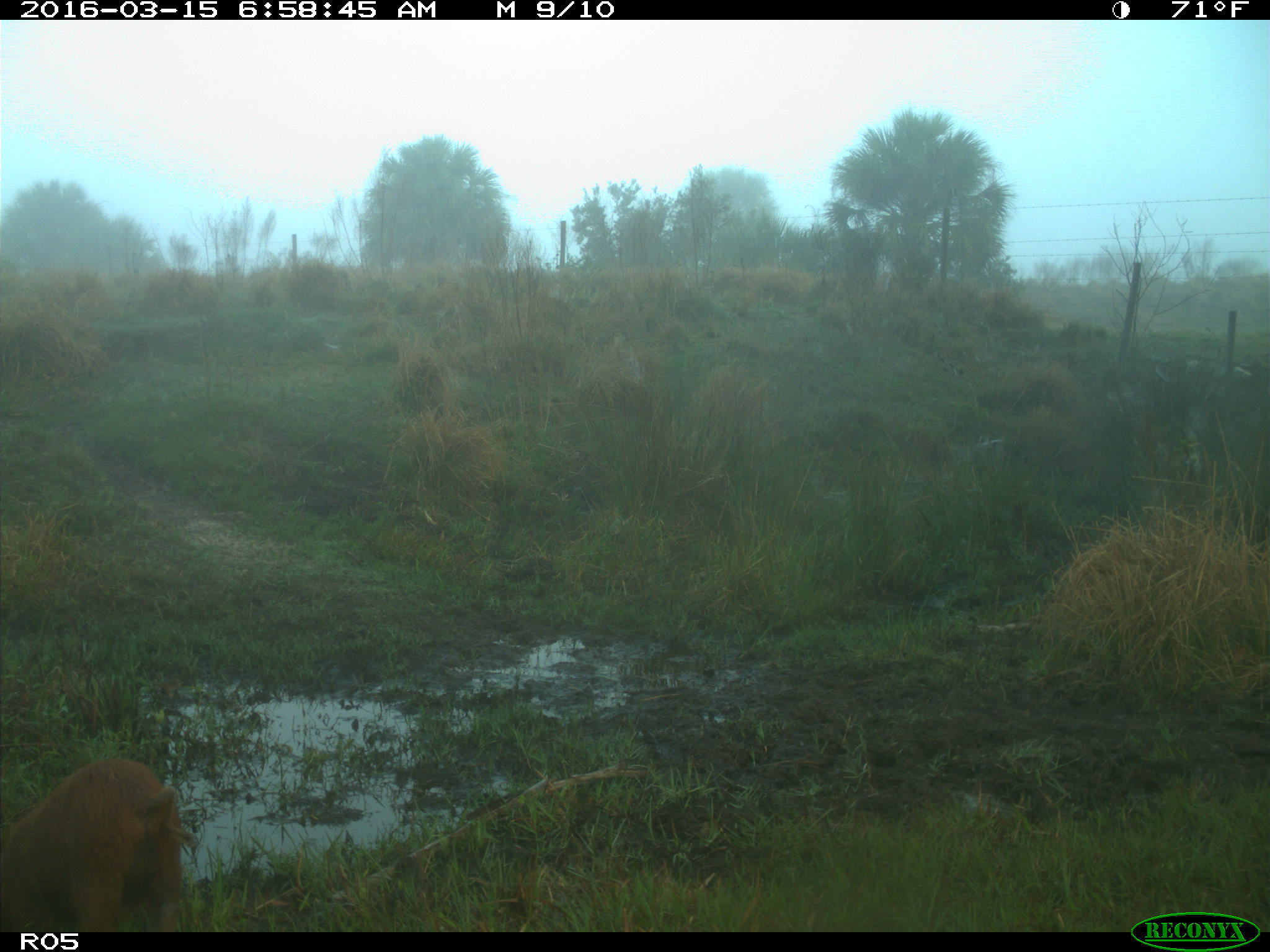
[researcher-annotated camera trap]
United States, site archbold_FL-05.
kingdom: Animalia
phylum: Chordata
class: Mammalia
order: Artiodactyla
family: Suidae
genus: Sus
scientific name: Sus scrofa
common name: wild boar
Sus scrofa (wild boar).